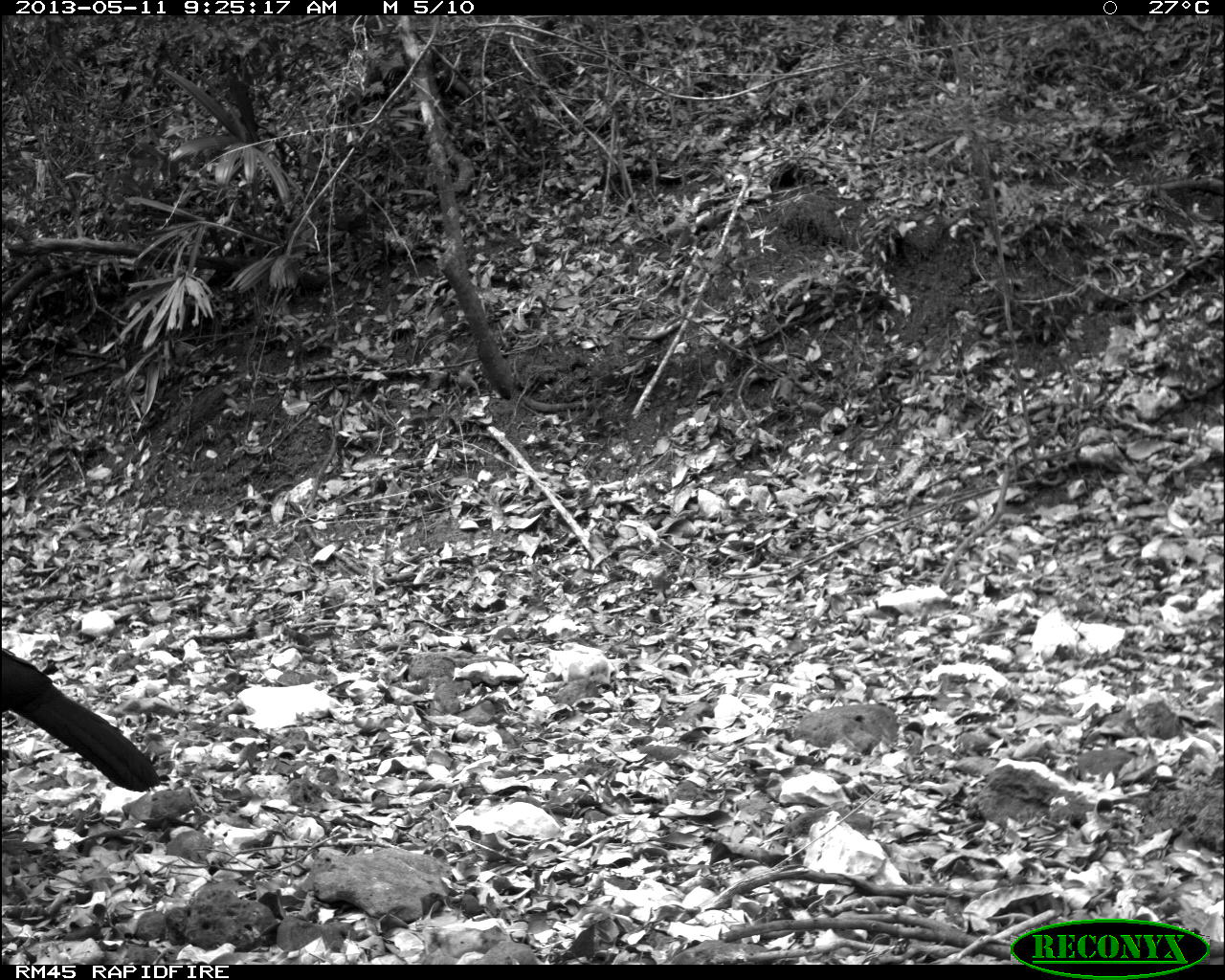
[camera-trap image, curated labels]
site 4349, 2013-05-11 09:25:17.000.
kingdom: Animalia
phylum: Chordata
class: Aves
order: Galliformes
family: Cracidae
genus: Crax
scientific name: Crax rubra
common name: great curassow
Crax rubra (great curassow), count 1, sex male.